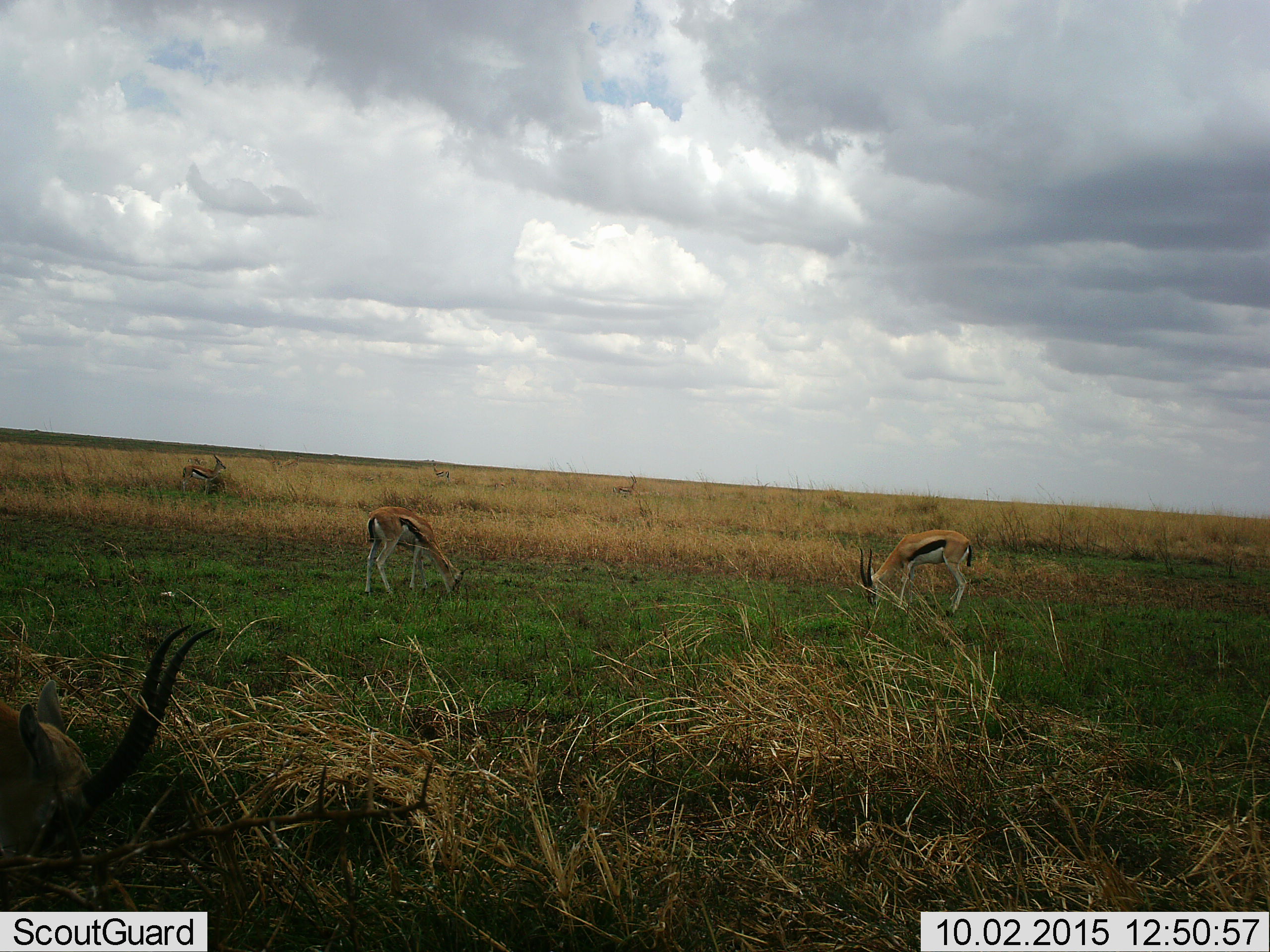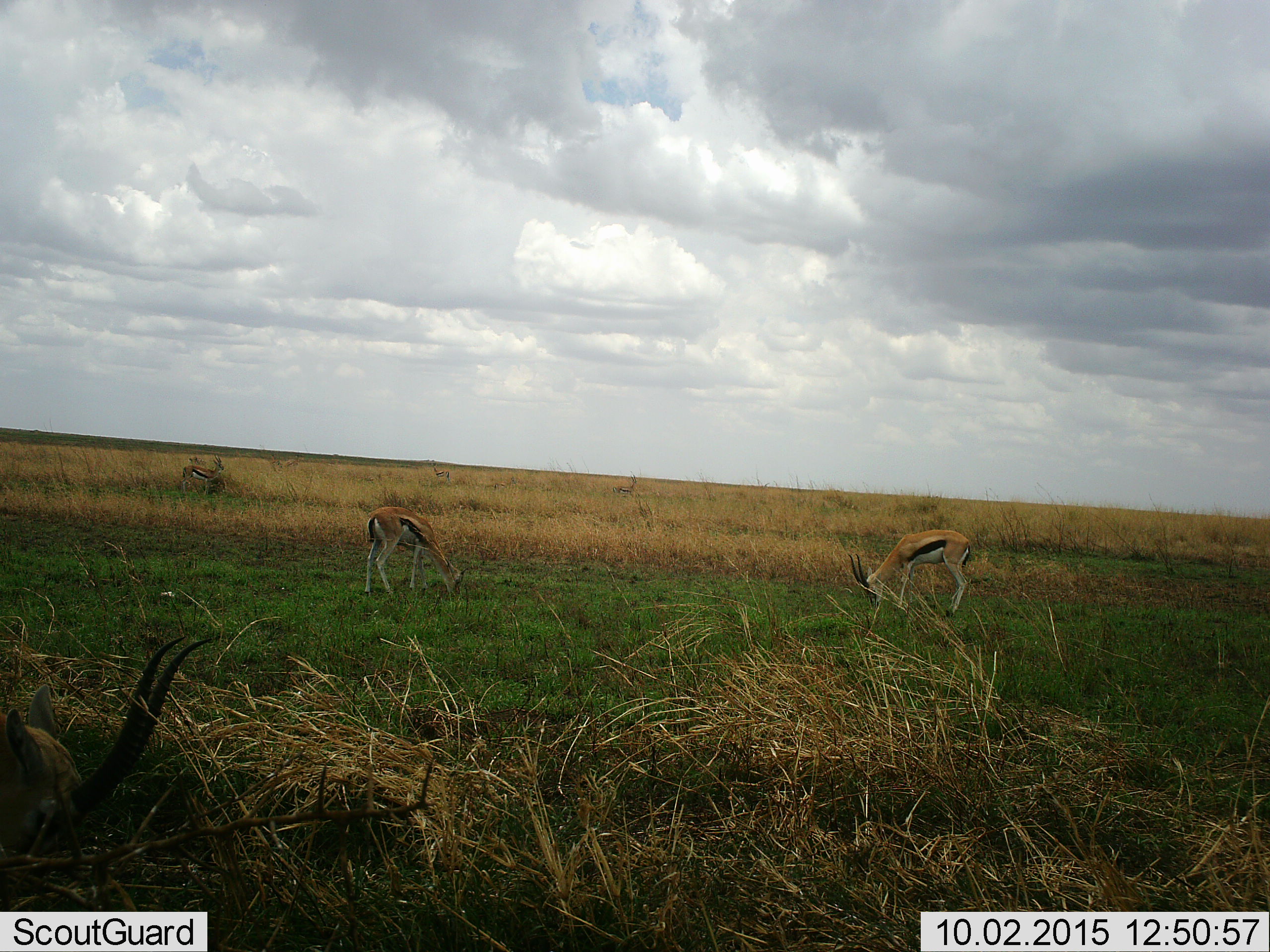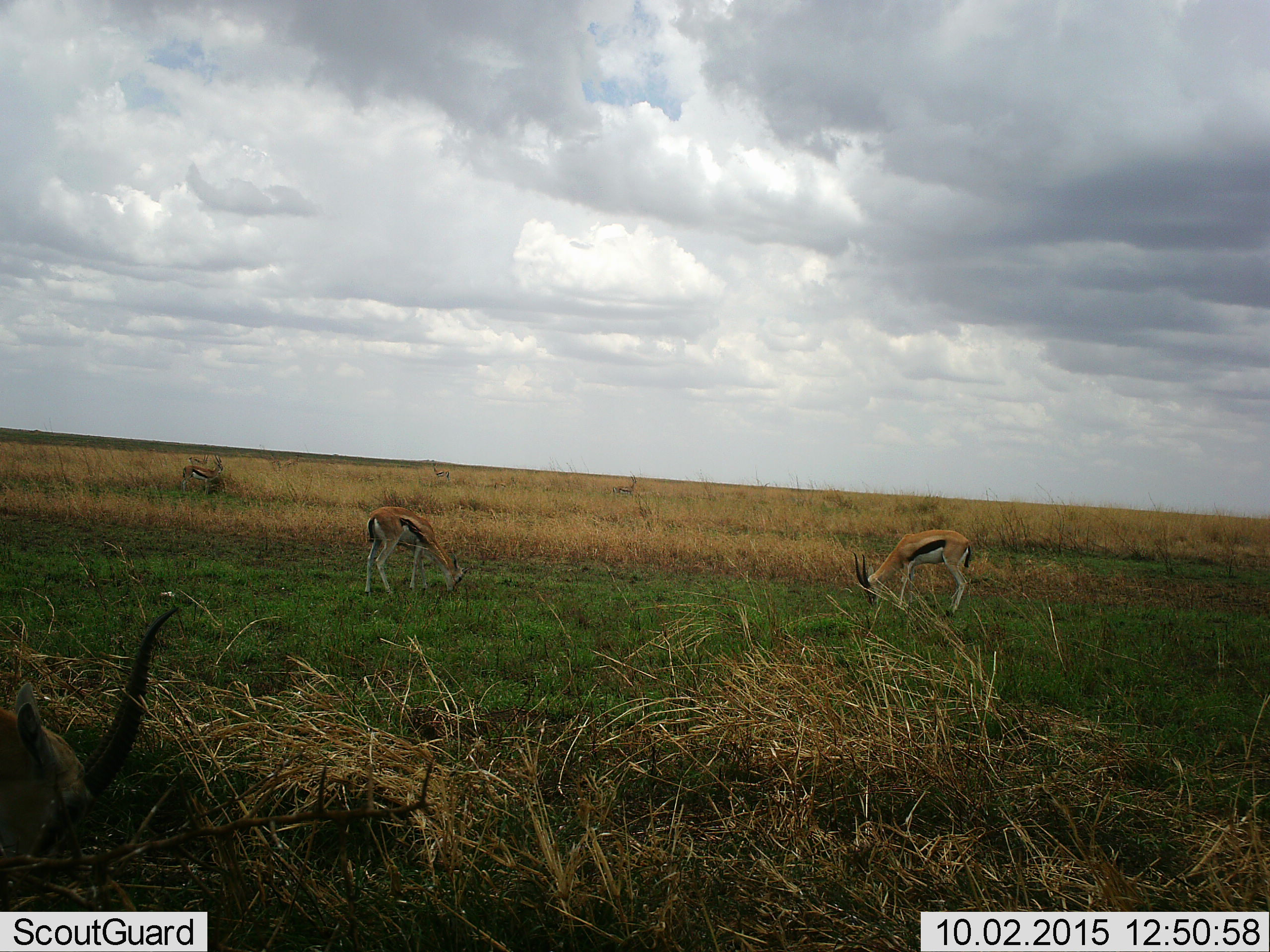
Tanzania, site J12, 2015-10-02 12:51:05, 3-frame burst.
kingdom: Animalia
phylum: Chordata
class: Mammalia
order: Artiodactyla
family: Bovidae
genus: Eudorcas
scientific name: Eudorcas thomsonii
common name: thomson's gazelle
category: gazellethomsons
Gazellethomsons (thomson's gazelle) (Eudorcas thomsonii), count 6. Behavior (volunteer vote fractions): standing 60%, resting 0%, moving 20%, interacting 0%. Young present (vote fraction): 10%. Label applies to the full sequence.